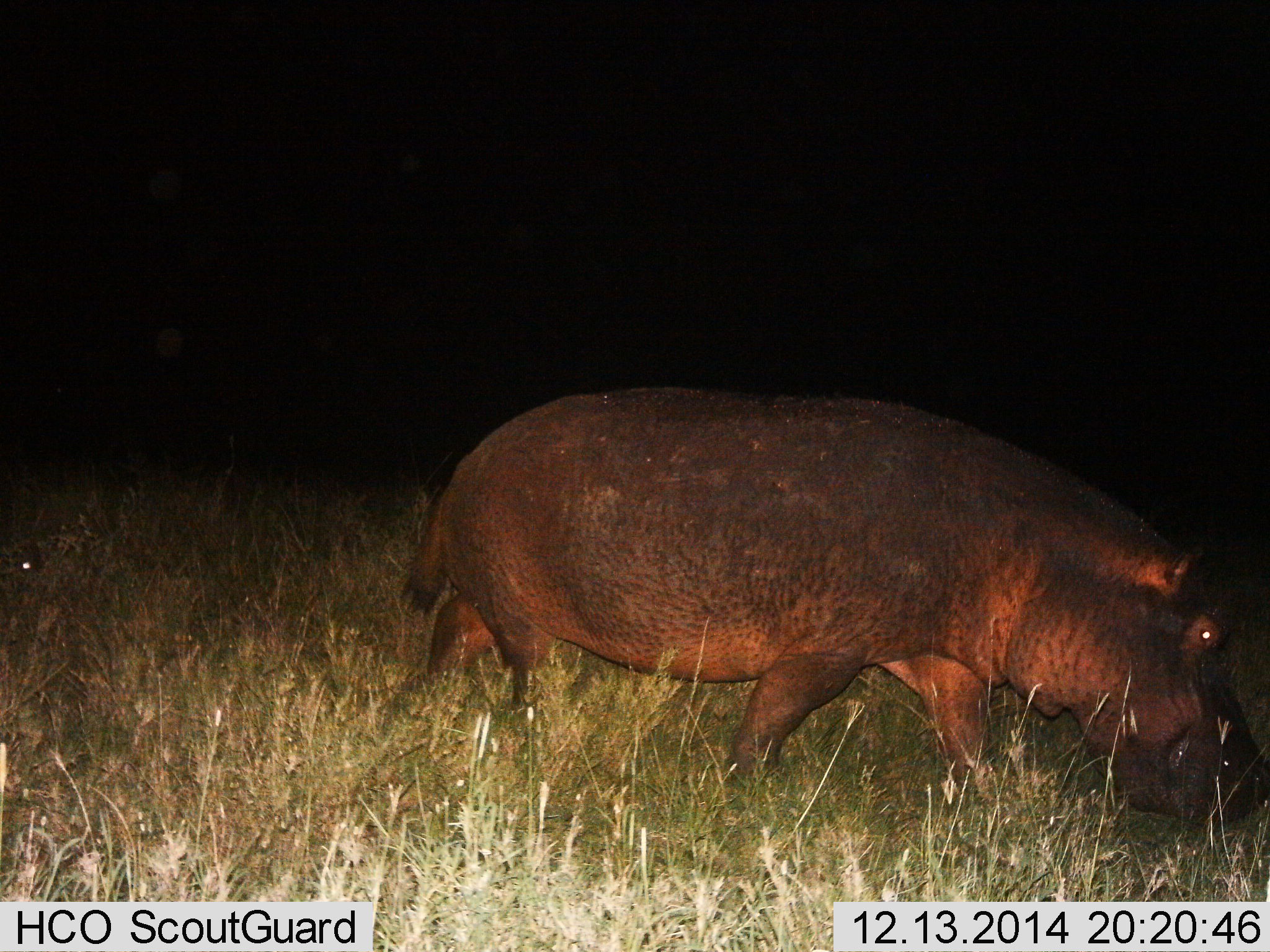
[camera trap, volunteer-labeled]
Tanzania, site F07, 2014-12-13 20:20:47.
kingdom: Animalia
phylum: Chordata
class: Mammalia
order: Artiodactyla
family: Hippopotamidae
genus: Hippopotamus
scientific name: Hippopotamus amphibius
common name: hippopotamus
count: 1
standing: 10%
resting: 0%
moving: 80%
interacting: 0%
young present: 0%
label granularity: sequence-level